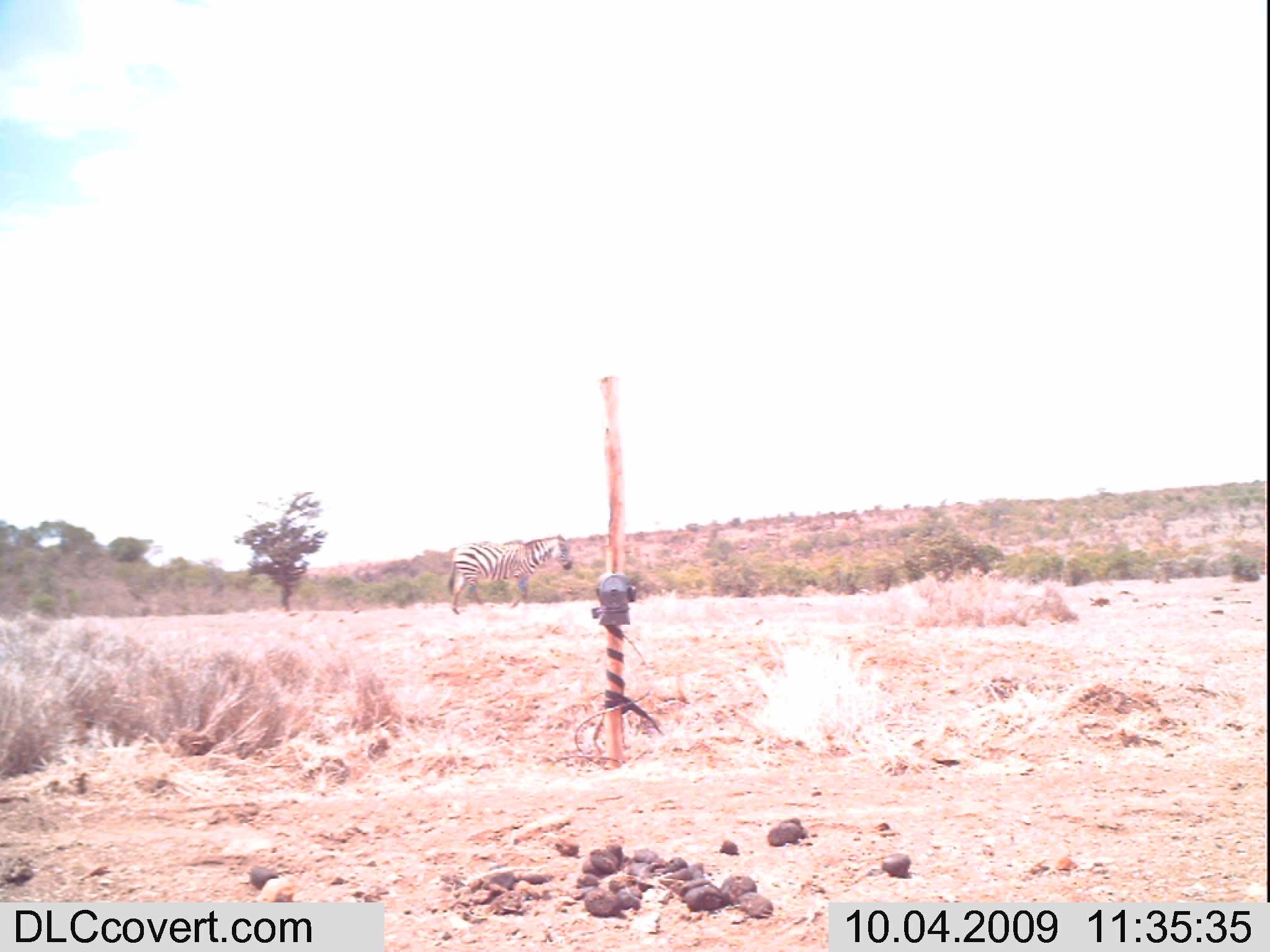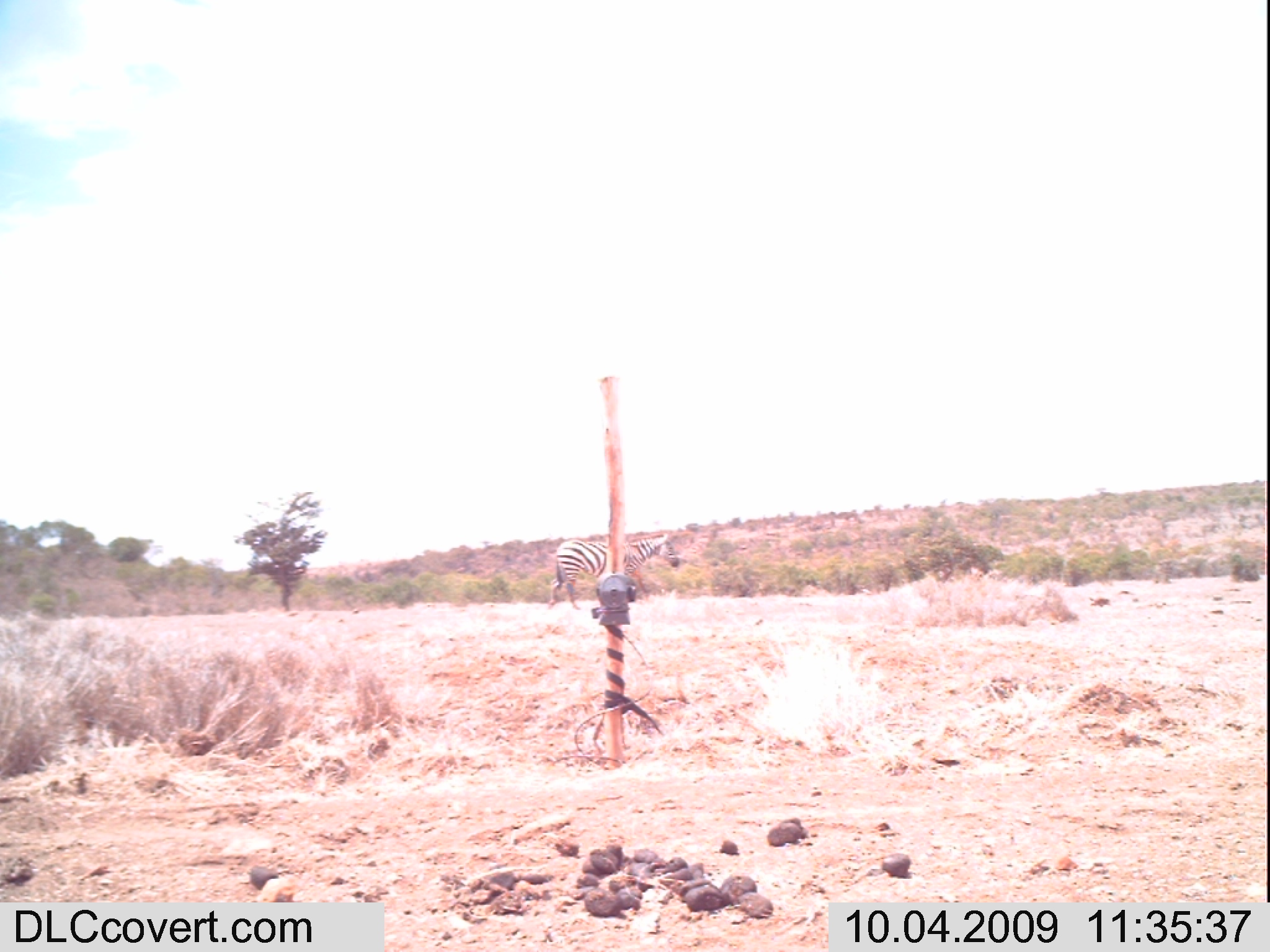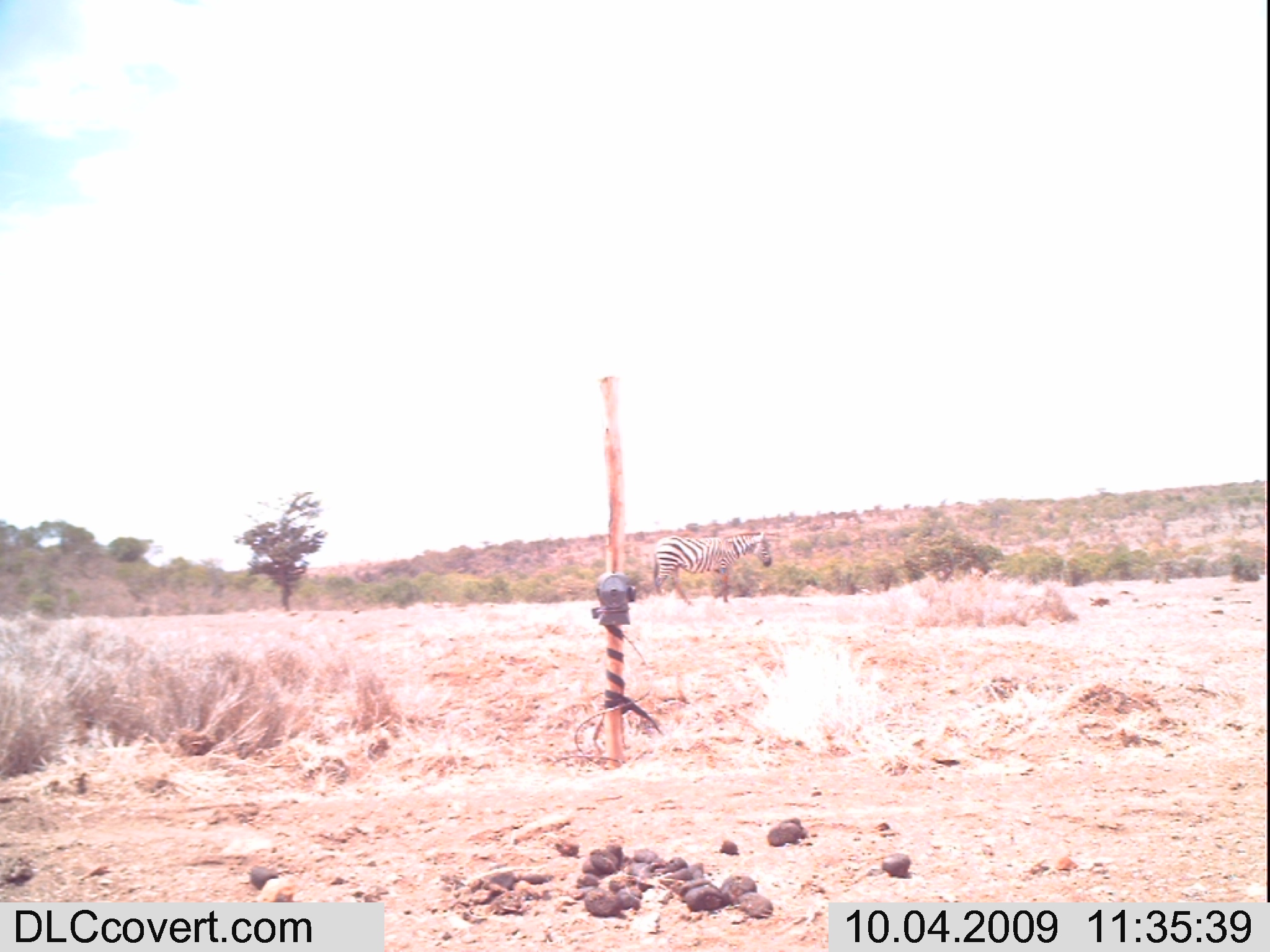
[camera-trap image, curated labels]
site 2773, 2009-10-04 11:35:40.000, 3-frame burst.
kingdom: Animalia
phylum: Chordata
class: Mammalia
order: Perissodactyla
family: Equidae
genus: Equus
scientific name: Equus quagga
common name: plains zebra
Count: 1.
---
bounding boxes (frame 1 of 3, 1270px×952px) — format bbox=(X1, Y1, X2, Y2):
equus quagga: bbox=(448, 535, 573, 615)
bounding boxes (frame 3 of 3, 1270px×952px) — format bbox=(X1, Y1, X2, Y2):
equus quagga: bbox=(652, 531, 772, 607)